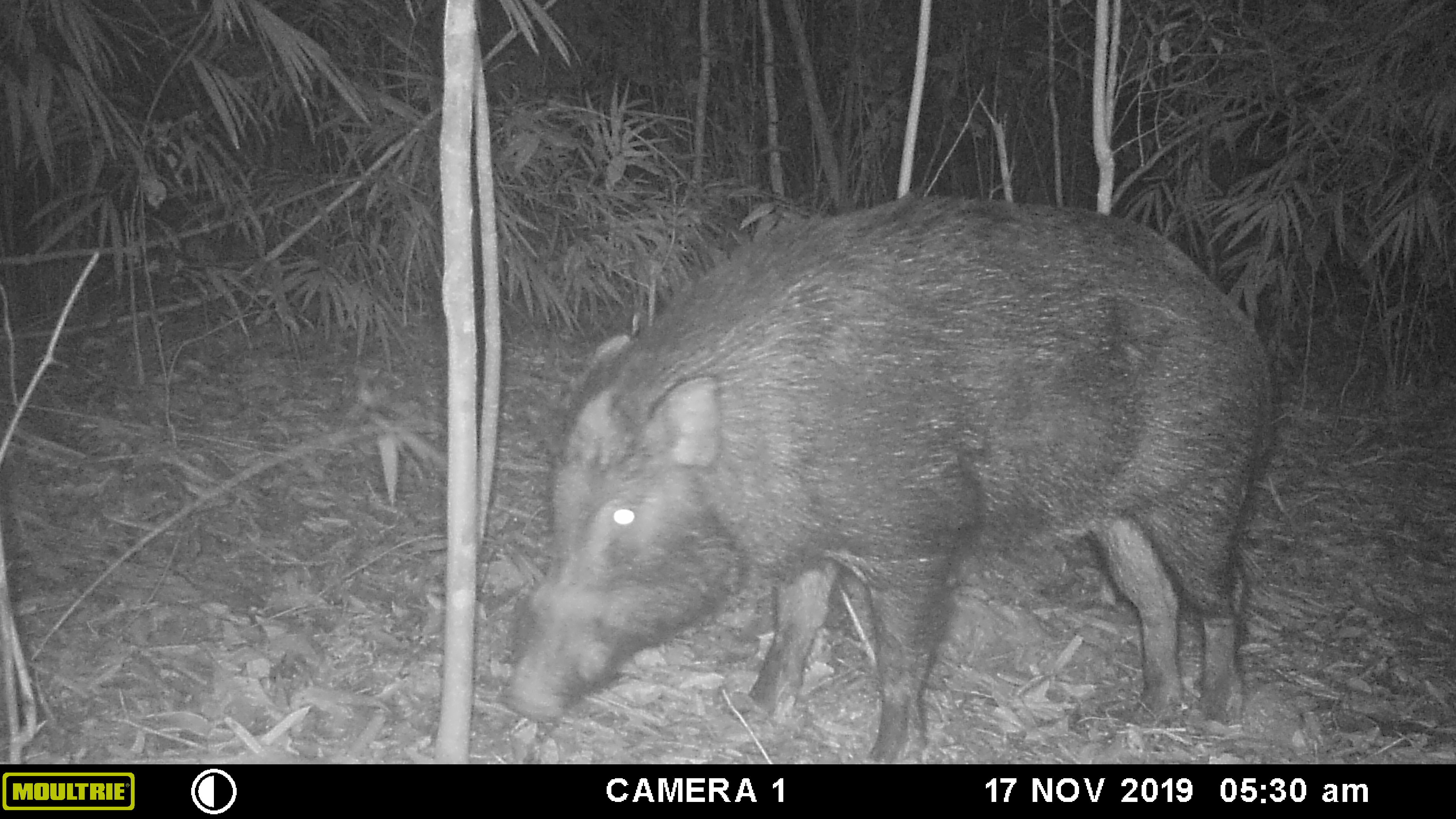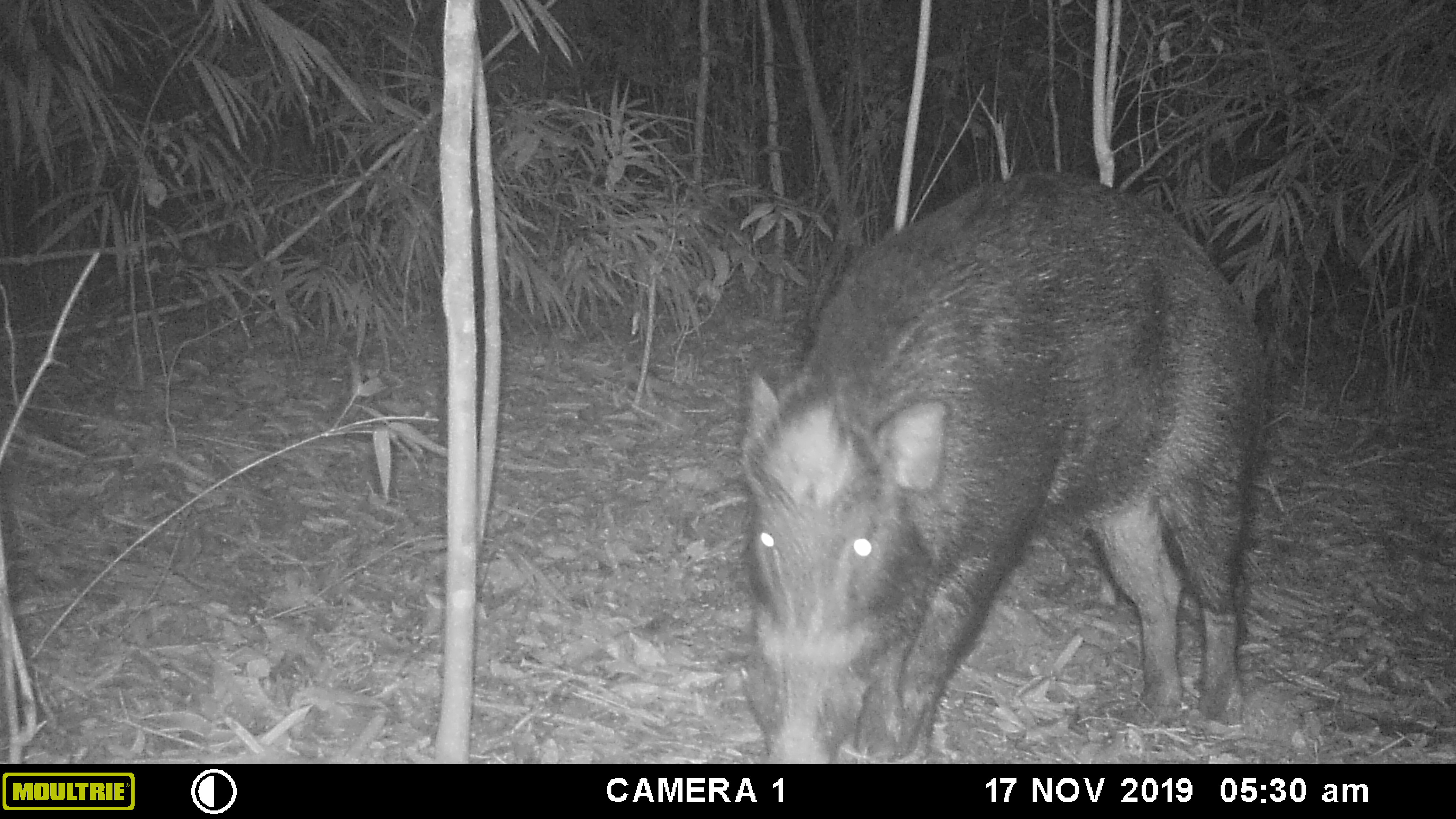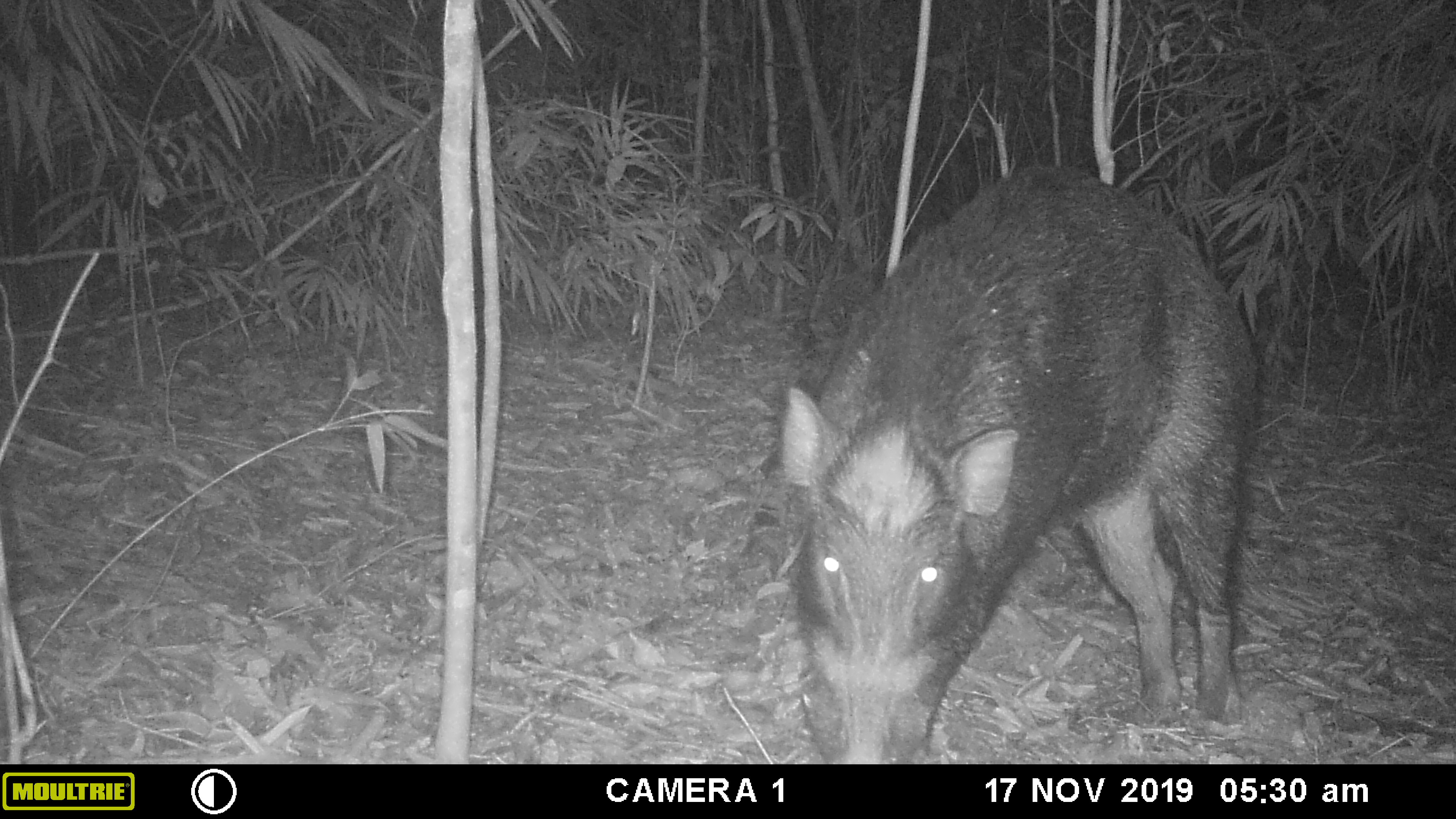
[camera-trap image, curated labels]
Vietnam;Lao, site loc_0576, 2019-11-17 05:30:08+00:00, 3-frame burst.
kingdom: Animalia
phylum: Chordata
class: Mammalia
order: Artiodactyla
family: Suidae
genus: Sus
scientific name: Sus scrofa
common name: eurasian wild pig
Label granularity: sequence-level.